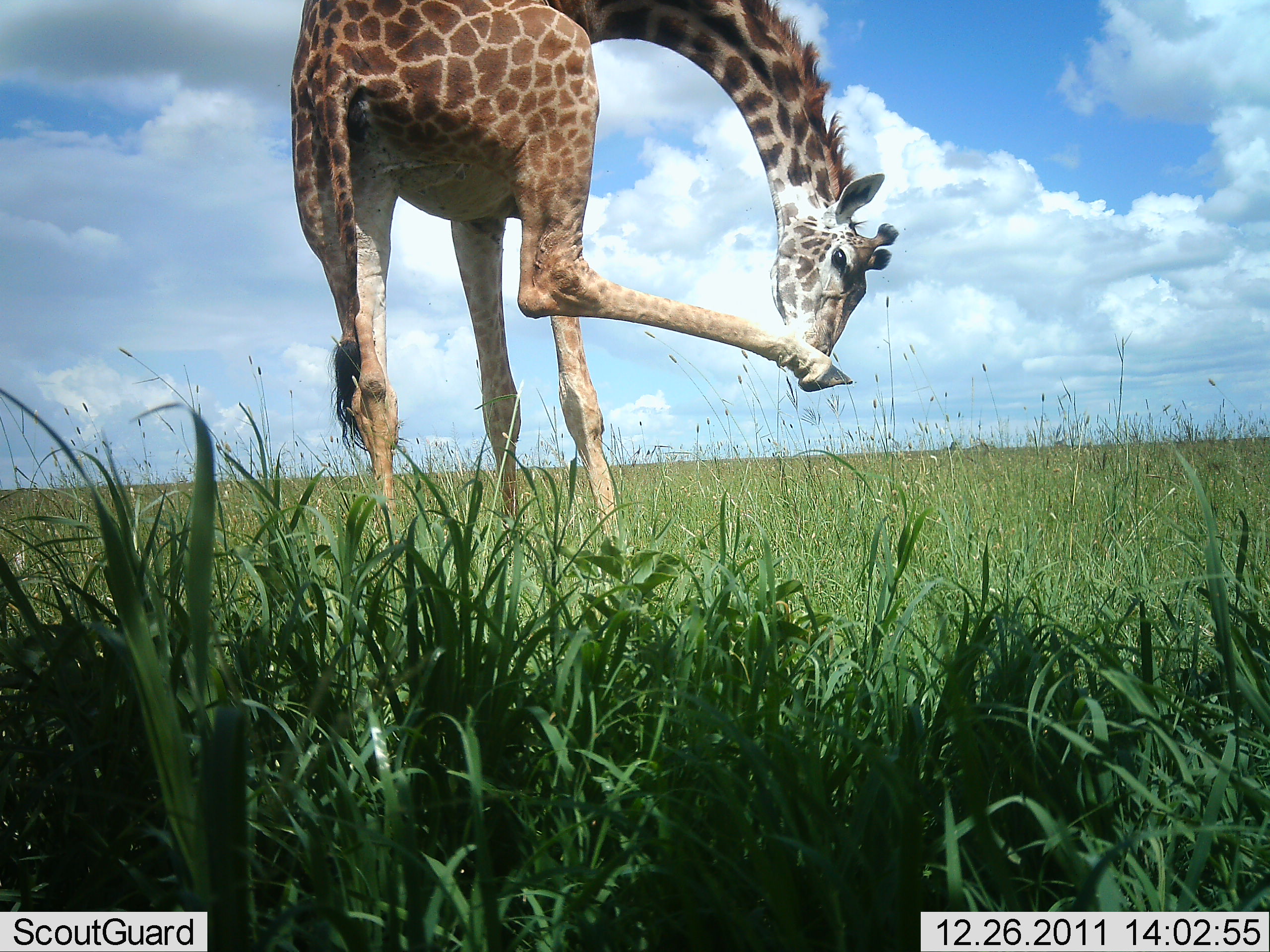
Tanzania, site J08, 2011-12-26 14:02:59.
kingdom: Animalia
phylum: Chordata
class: Mammalia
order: Artiodactyla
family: Giraffidae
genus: Giraffa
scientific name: Giraffa camelopardalis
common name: giraffe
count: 1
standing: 86%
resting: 7%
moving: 7%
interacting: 7%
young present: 0%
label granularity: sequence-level